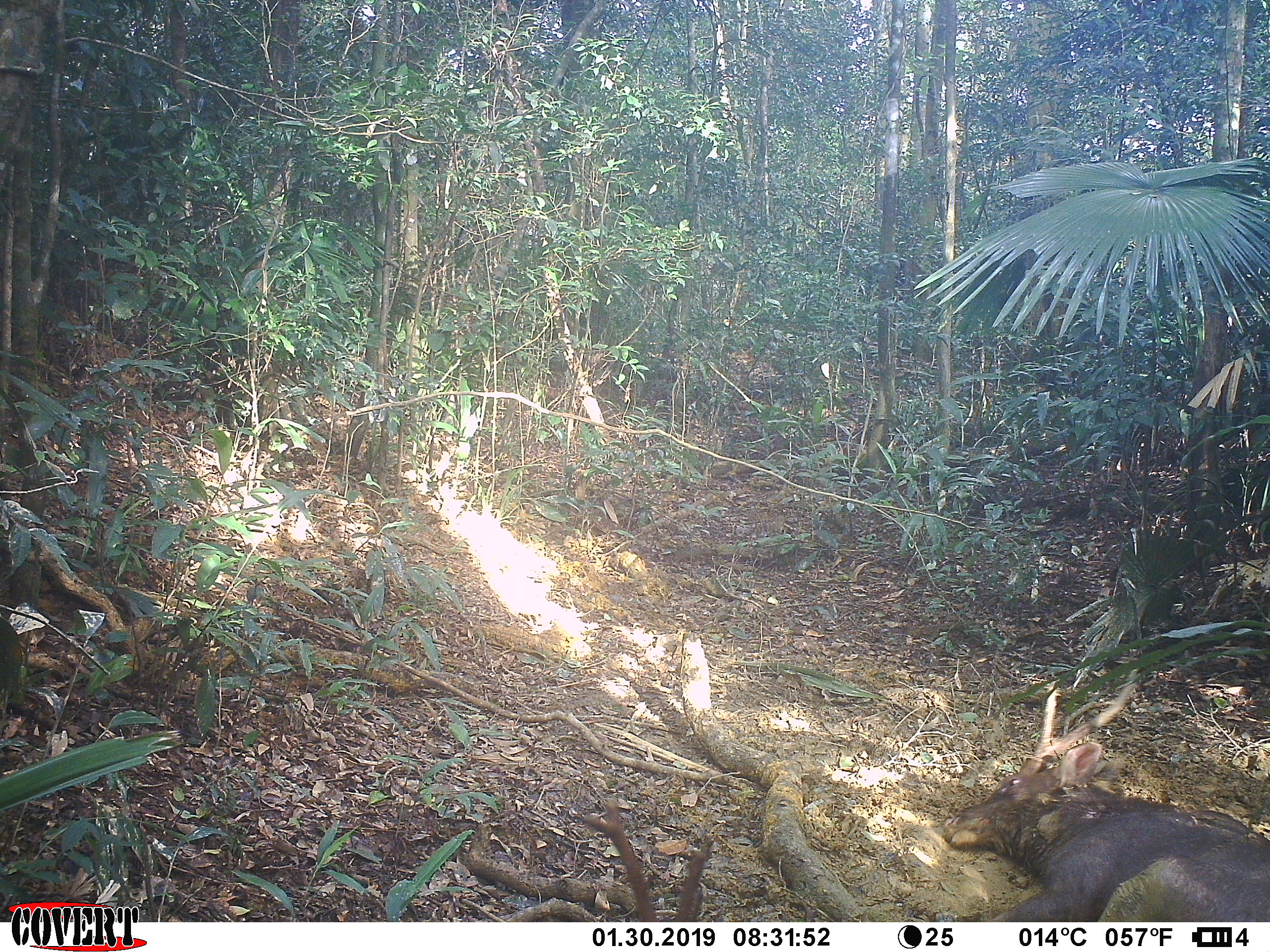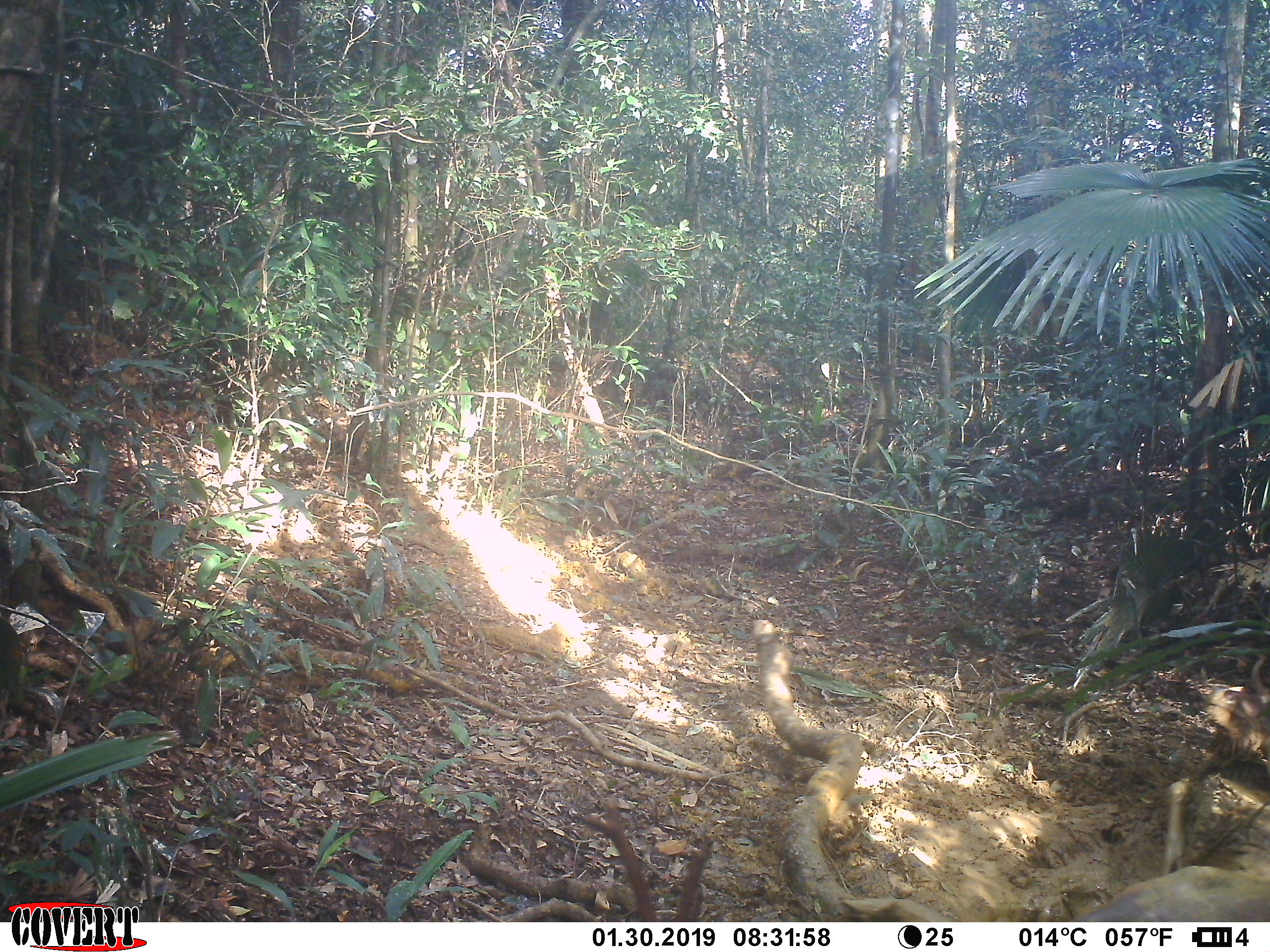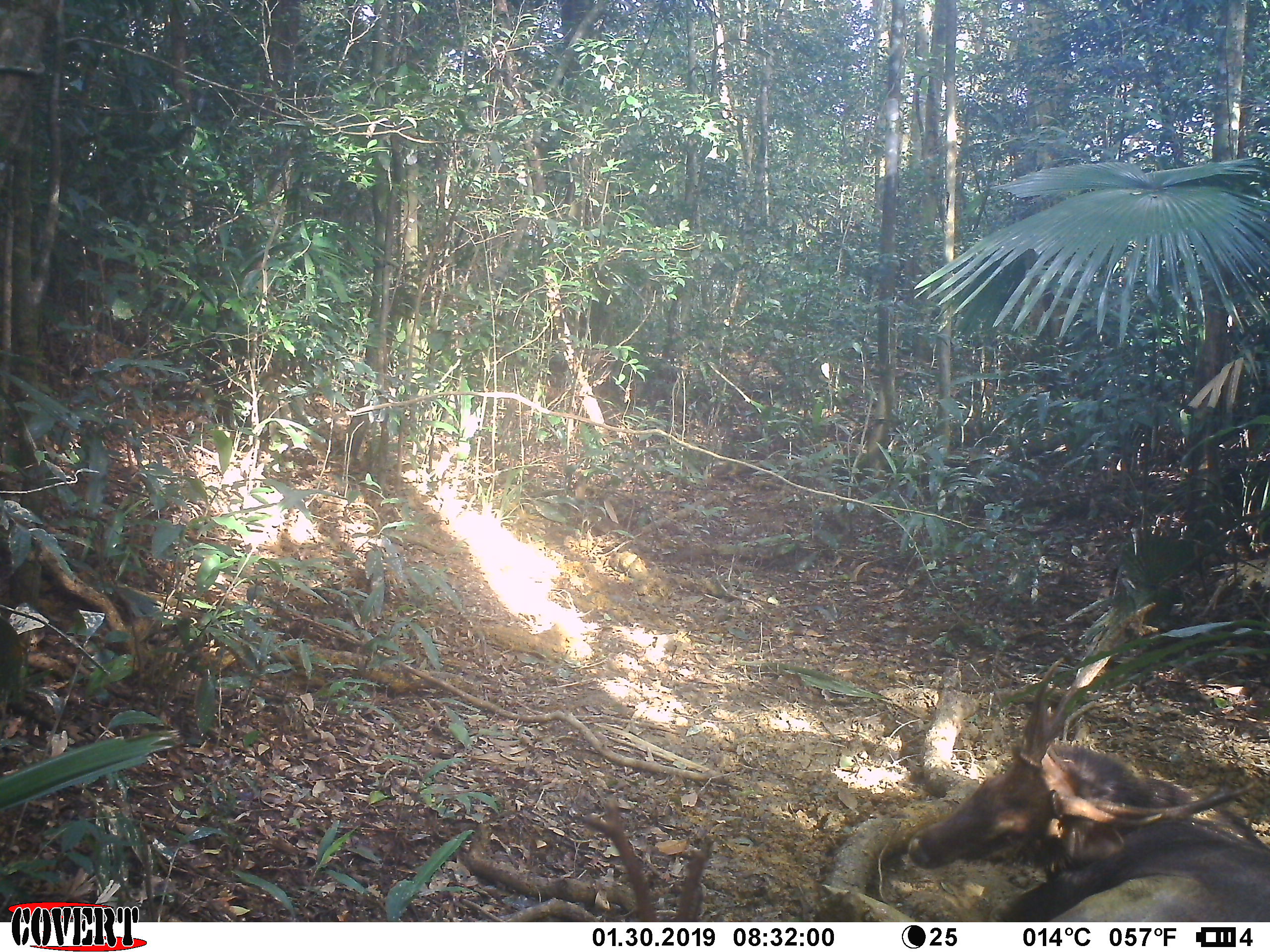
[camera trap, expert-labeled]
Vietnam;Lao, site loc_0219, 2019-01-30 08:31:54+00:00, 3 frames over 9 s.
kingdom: Animalia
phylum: Chordata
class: Mammalia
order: Artiodactyla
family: Cervidae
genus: Rusa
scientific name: Rusa unicolor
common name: sambar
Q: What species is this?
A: Sambar (Rusa unicolor).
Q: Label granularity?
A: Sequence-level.